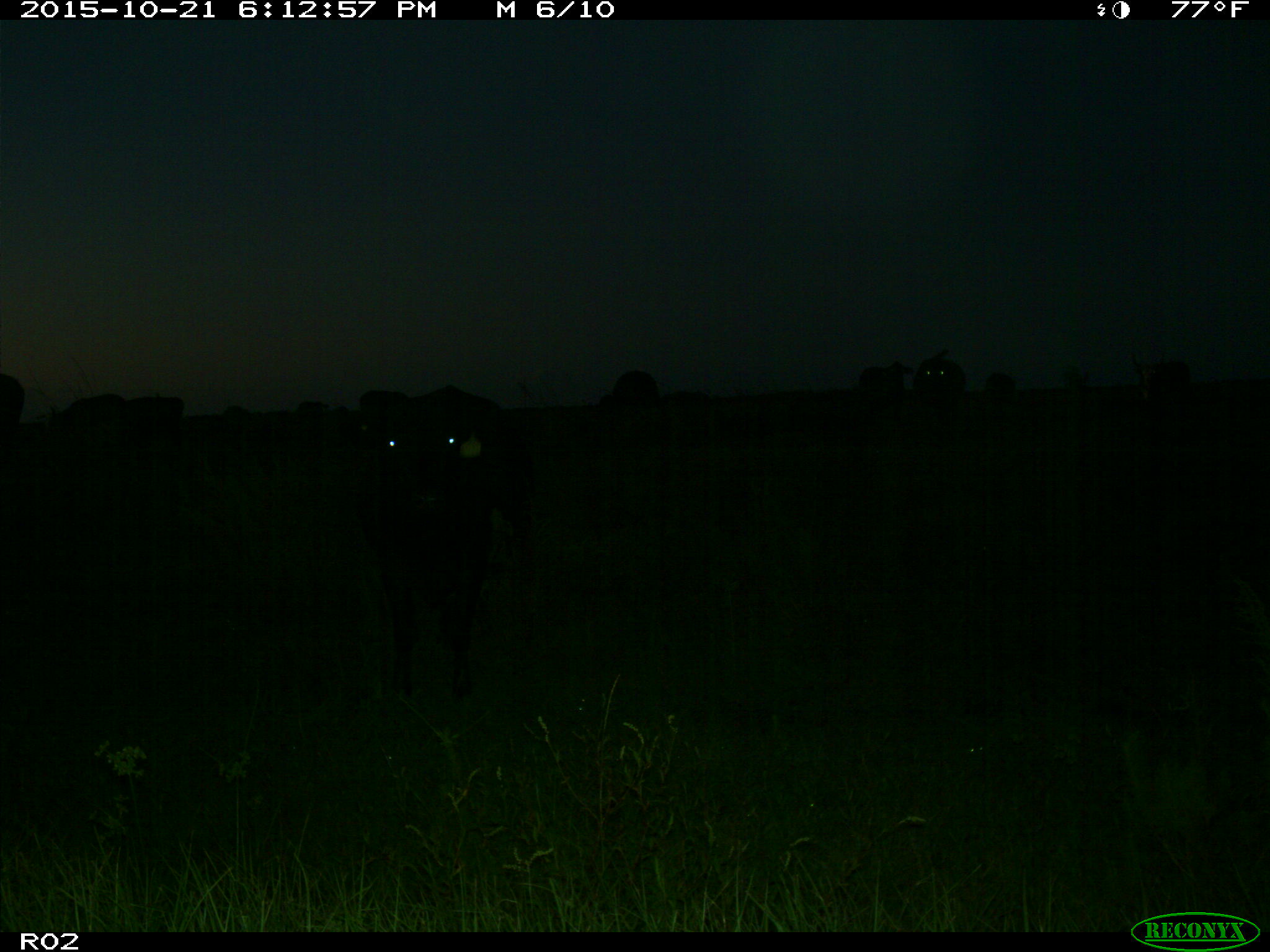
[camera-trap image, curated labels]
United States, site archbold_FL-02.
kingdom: Animalia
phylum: Chordata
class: Mammalia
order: Artiodactyla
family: Bovidae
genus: Bos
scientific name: Bos taurus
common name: domestic cow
Bos taurus (domestic cow).